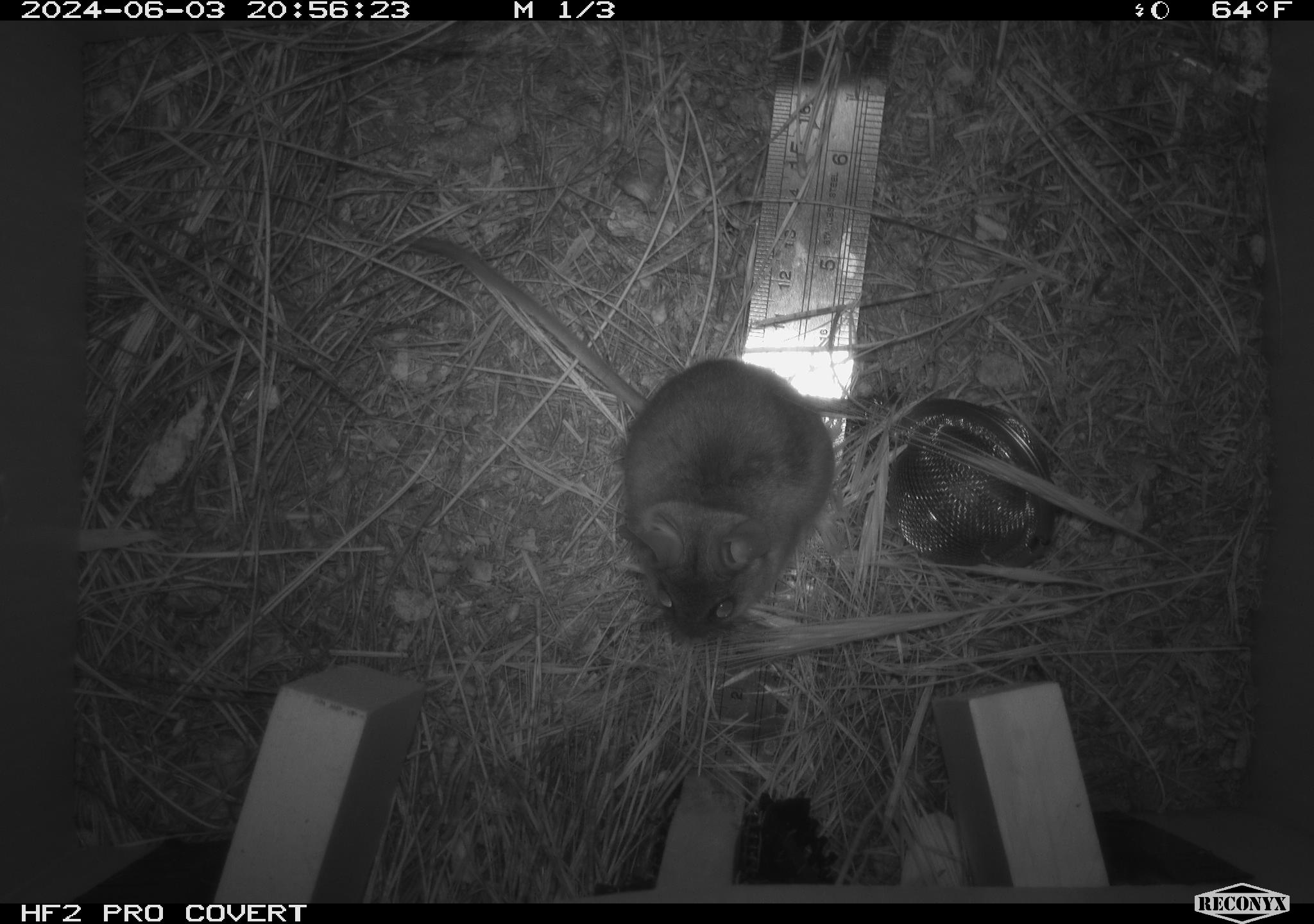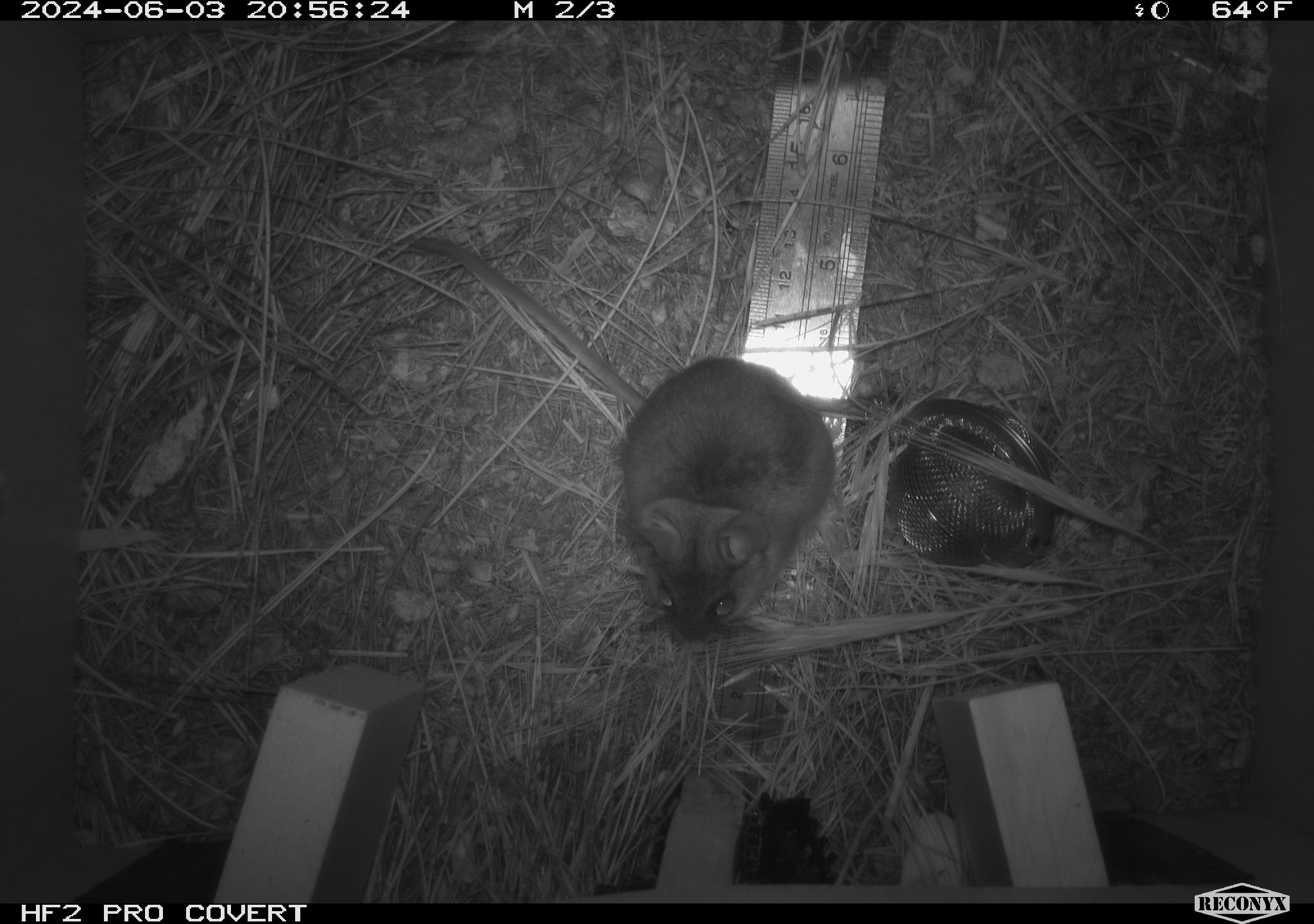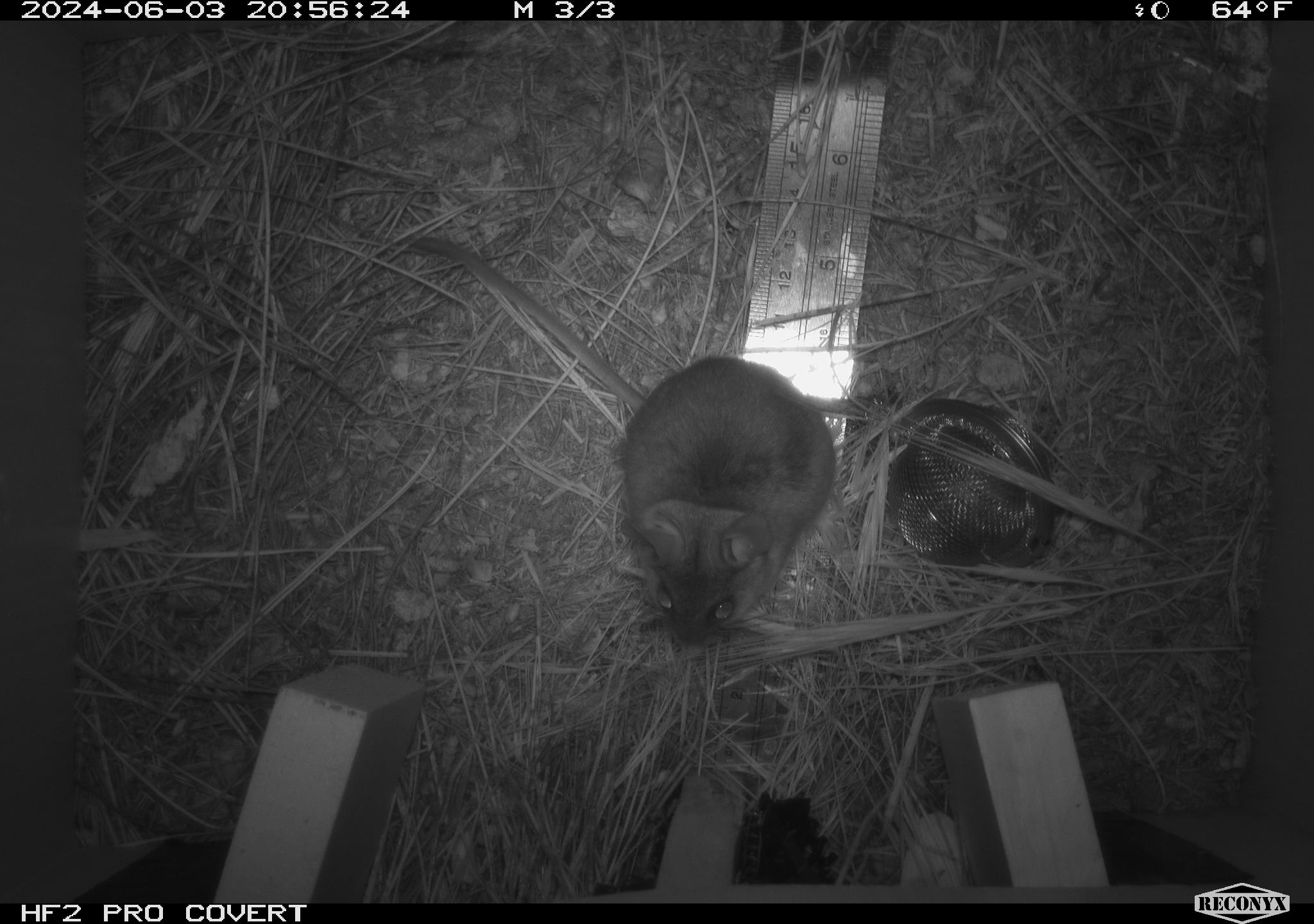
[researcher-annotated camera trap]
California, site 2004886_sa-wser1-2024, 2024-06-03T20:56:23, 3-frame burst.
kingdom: Animalia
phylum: Chordata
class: Mammalia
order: Rodentia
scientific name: Rodentia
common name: mouse species